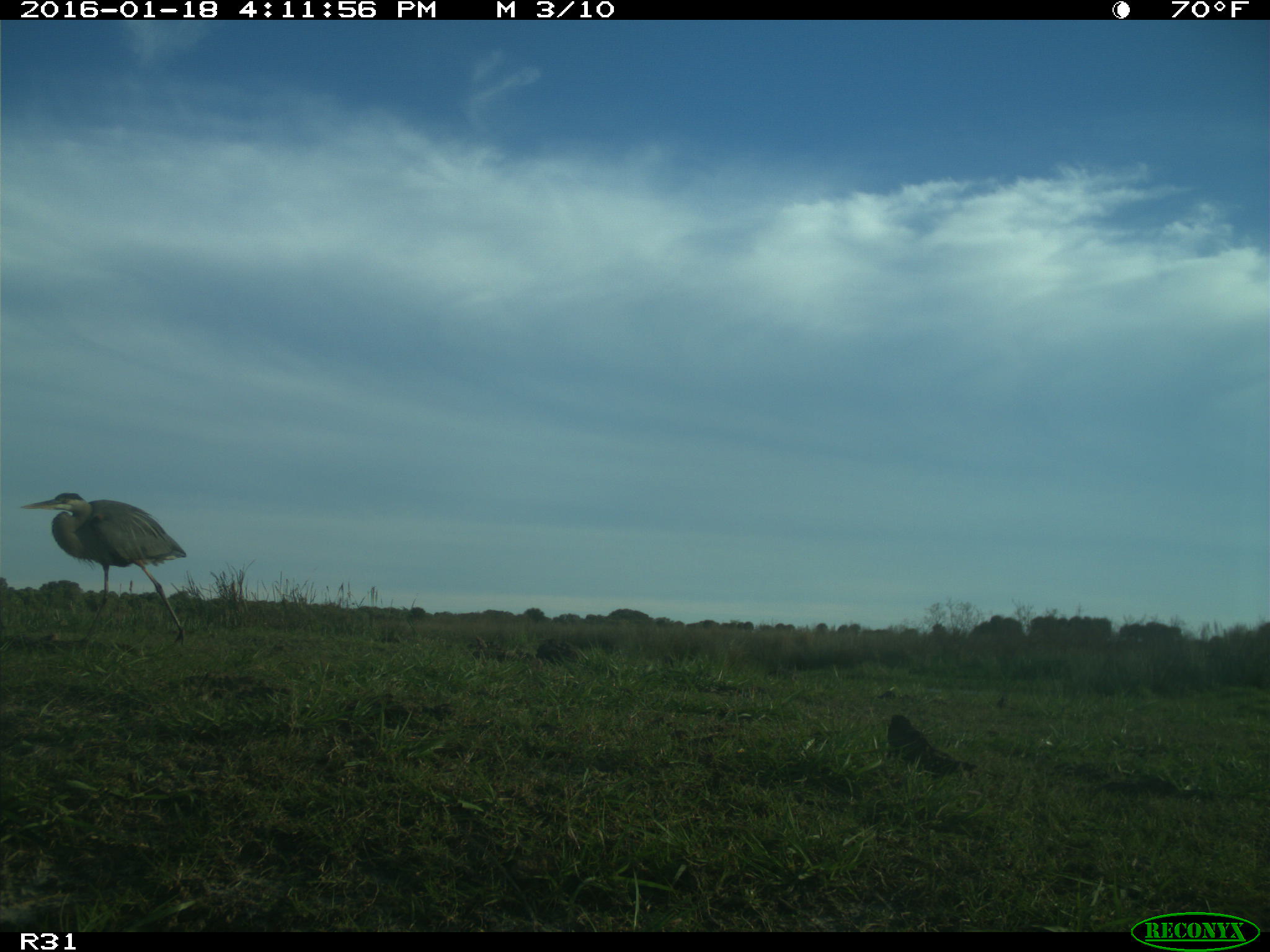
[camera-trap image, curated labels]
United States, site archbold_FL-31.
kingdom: Animalia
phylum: Chordata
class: Aves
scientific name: Aves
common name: birds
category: unidentified bird